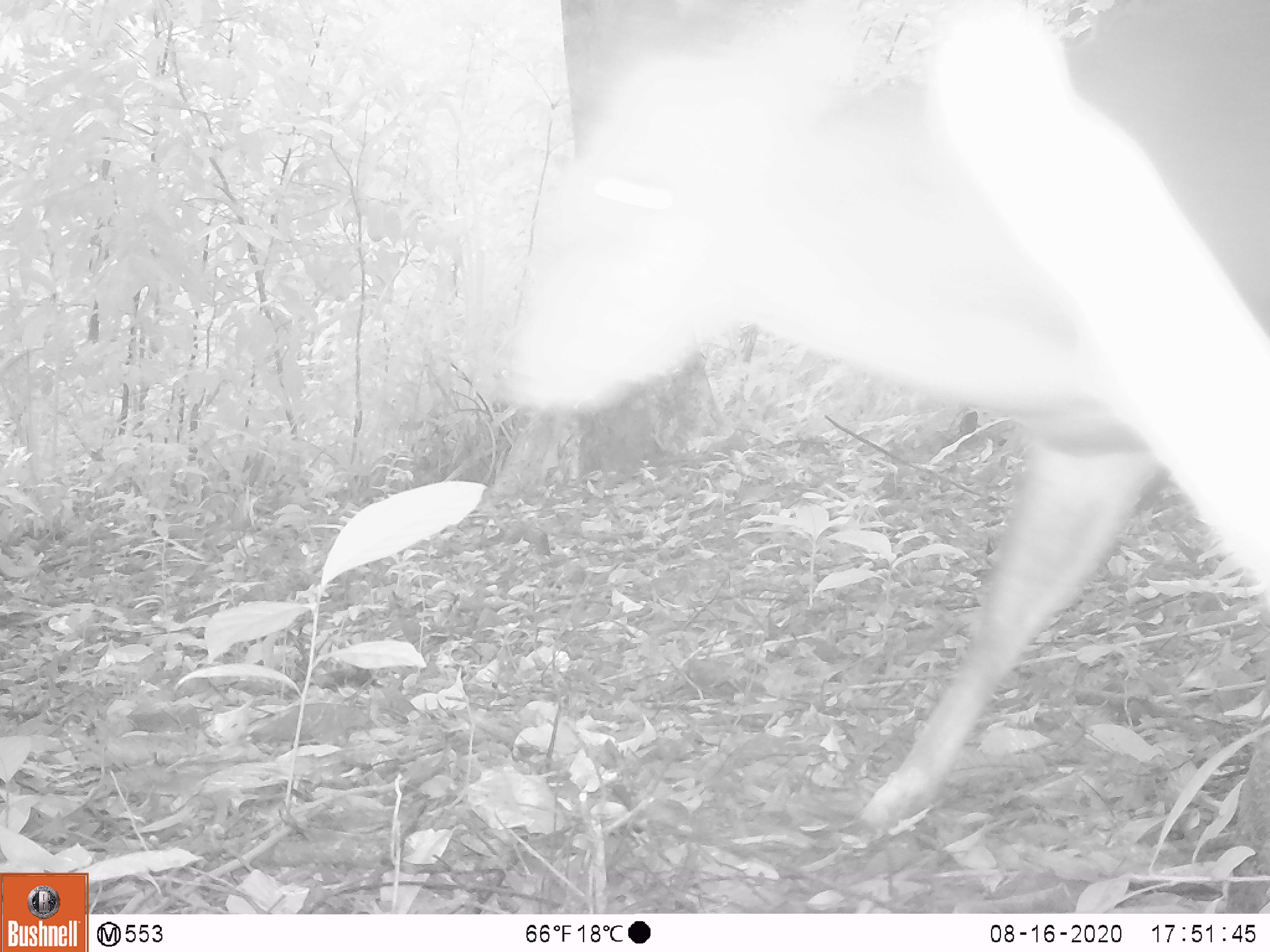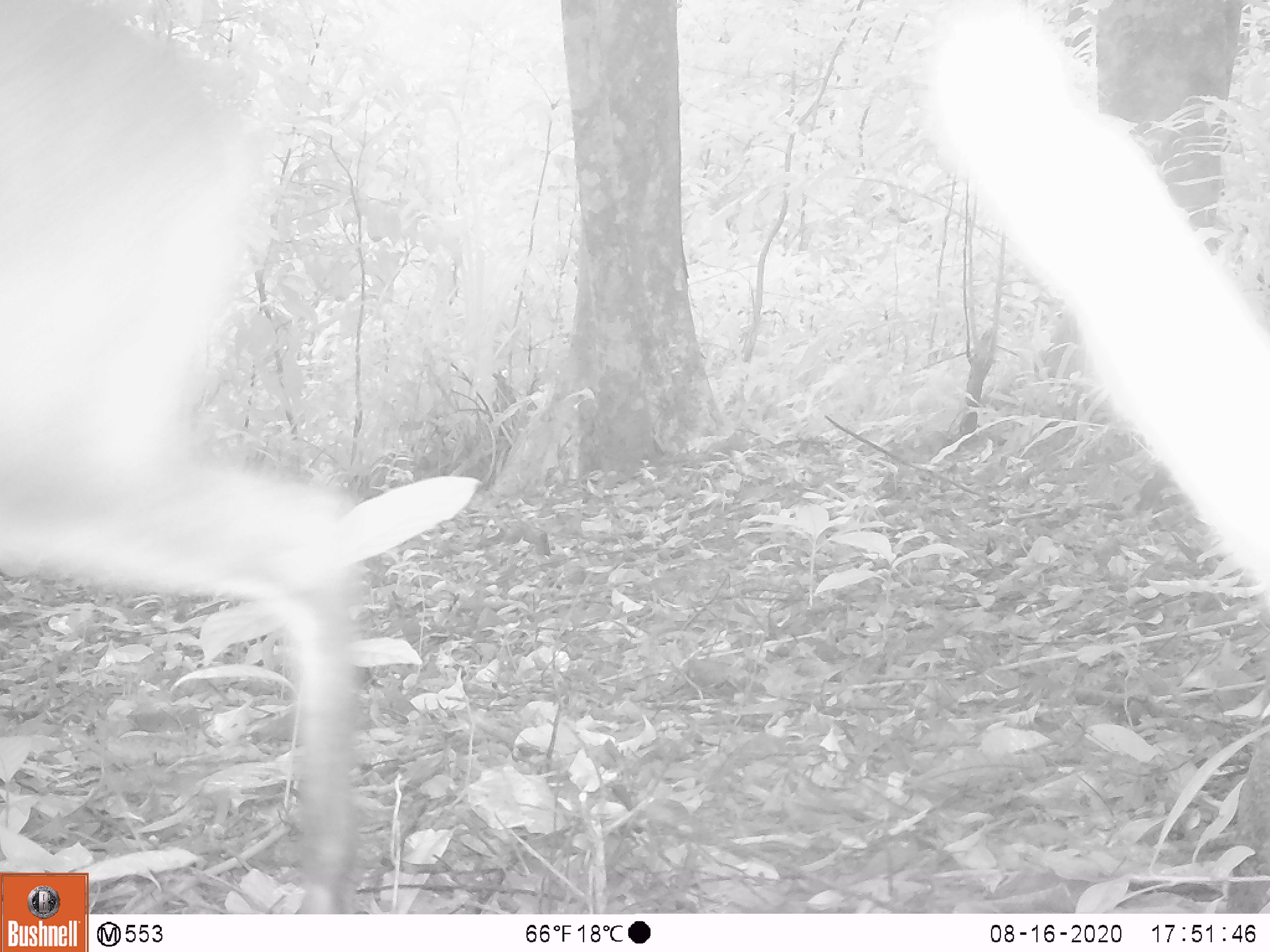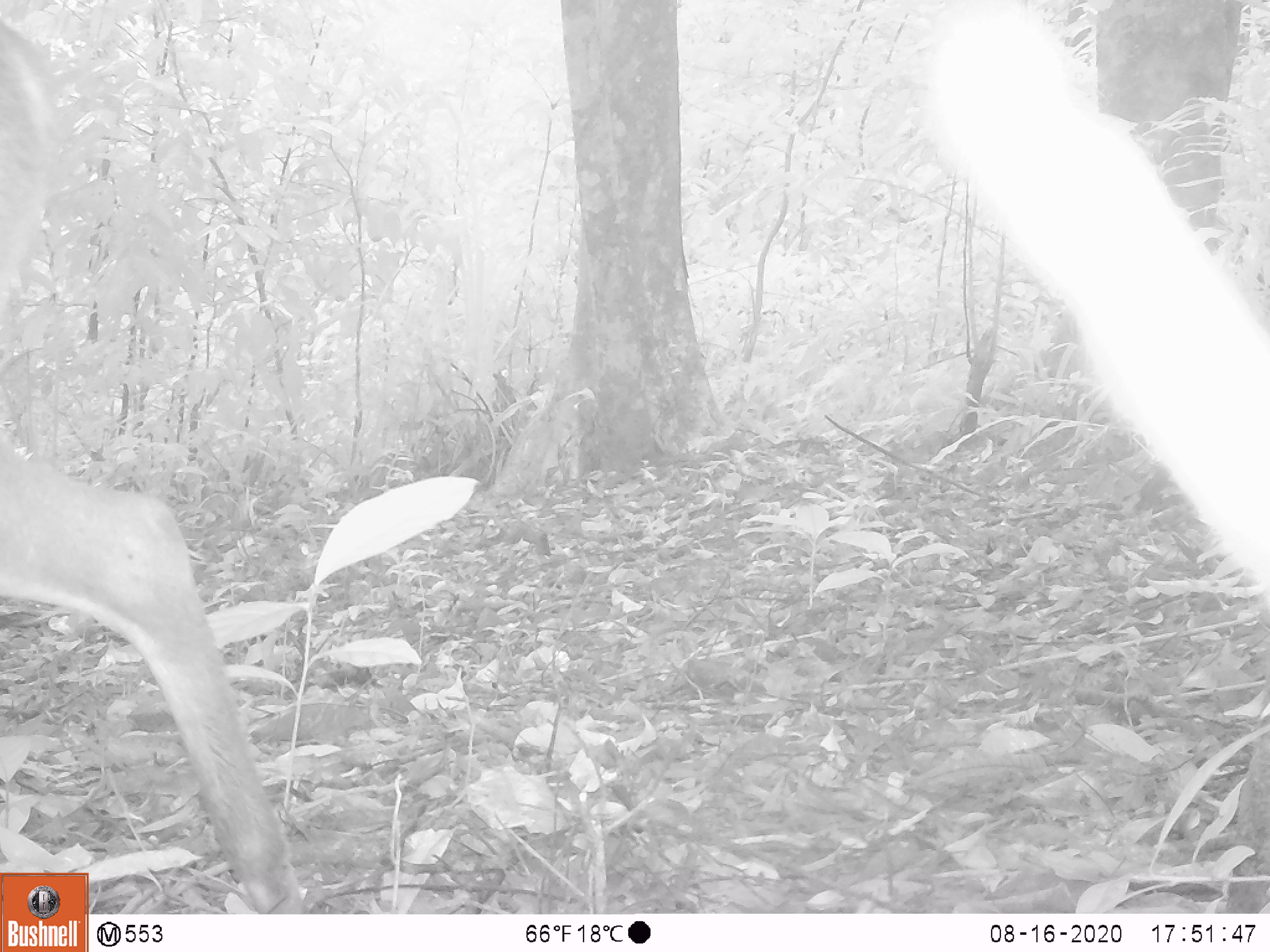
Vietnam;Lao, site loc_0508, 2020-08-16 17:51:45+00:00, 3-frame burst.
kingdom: Animalia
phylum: Chordata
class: Mammalia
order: Artiodactyla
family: Cervidae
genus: Muntiacus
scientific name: Muntiacus vuquangensis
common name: large-antlered muntjac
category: large antlered muntjac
Large antlered muntjac (large-antlered muntjac) (Muntiacus vuquangensis). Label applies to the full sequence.